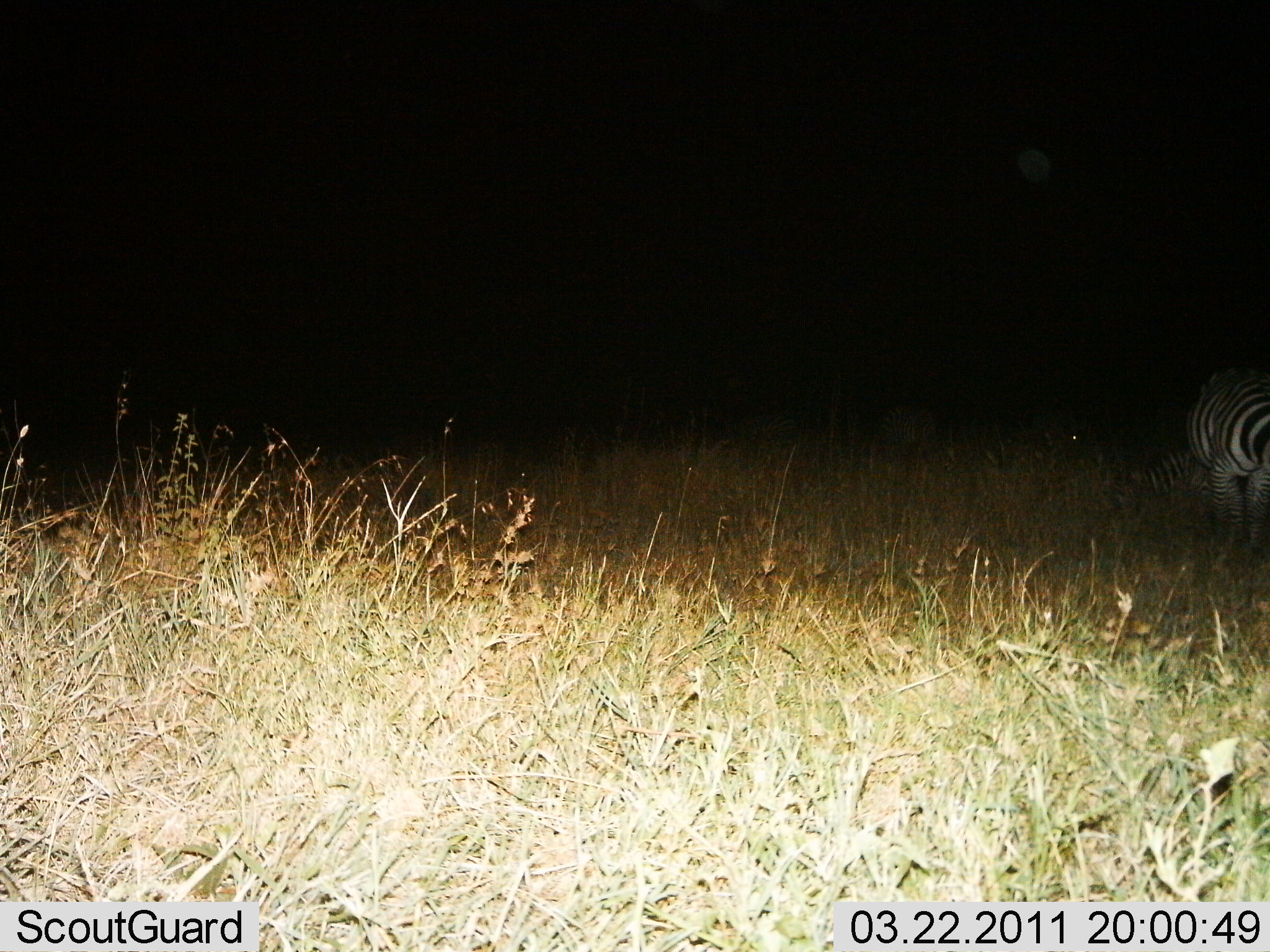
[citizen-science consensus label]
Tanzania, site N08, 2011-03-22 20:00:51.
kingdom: Animalia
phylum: Chordata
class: Mammalia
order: Perissodactyla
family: Equidae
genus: Equus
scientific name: Equus quagga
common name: plains zebra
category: zebra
Zebra (plains zebra) (Equus quagga), count 2. Behavior (volunteer vote fractions): standing 77%, resting 23%, moving 8%, interacting 0%. Young present (vote fraction): 0%. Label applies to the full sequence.